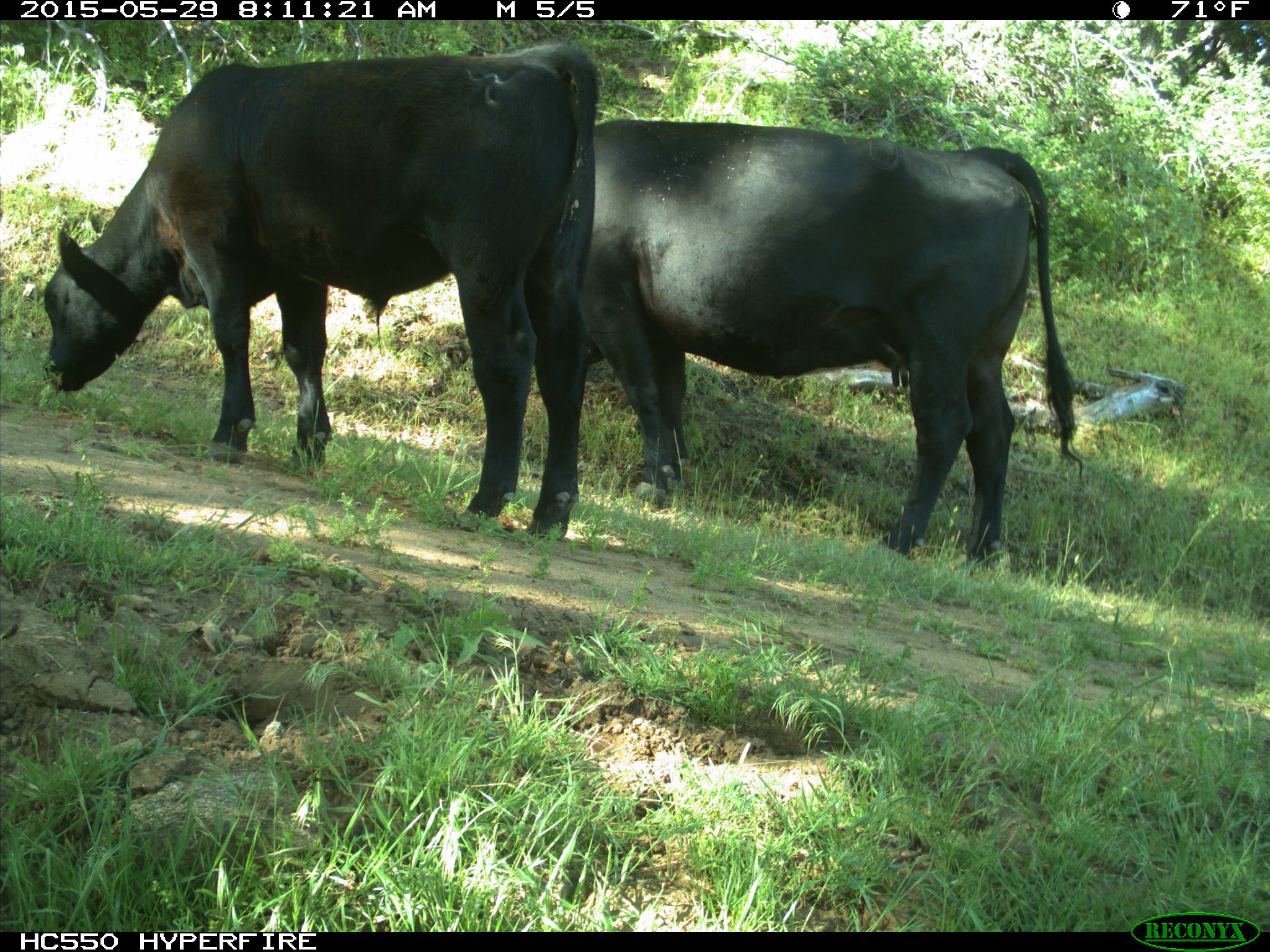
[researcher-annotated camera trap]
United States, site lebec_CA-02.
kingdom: Animalia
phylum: Chordata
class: Mammalia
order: Artiodactyla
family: Bovidae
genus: Bos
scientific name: Bos taurus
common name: domestic cow